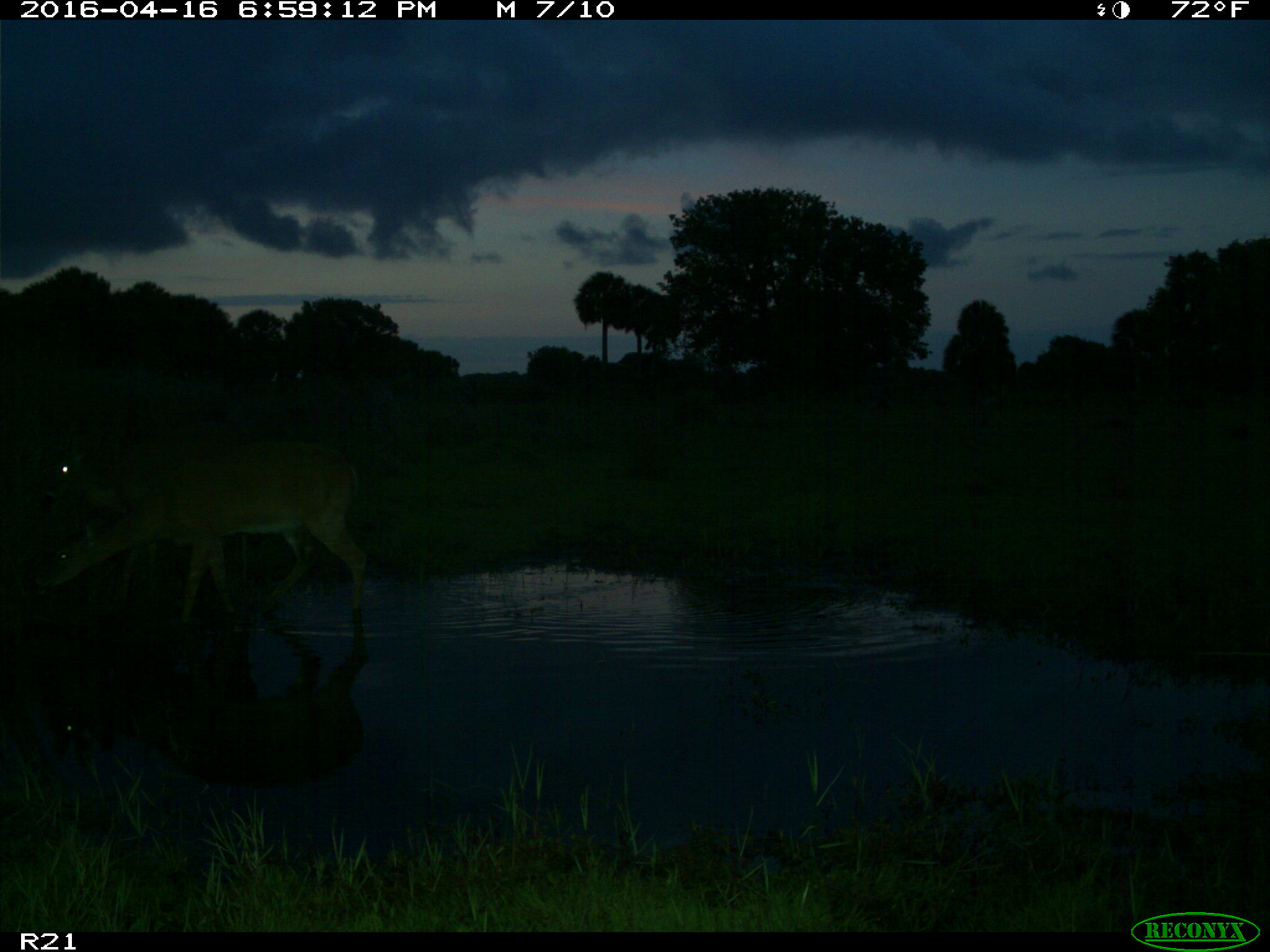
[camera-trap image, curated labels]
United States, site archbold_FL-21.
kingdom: Animalia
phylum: Chordata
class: Mammalia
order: Artiodactyla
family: Cervidae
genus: Odocoileus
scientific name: Odocoileus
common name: deer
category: unidentified deer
Unidentified deer (deer) (Odocoileus).